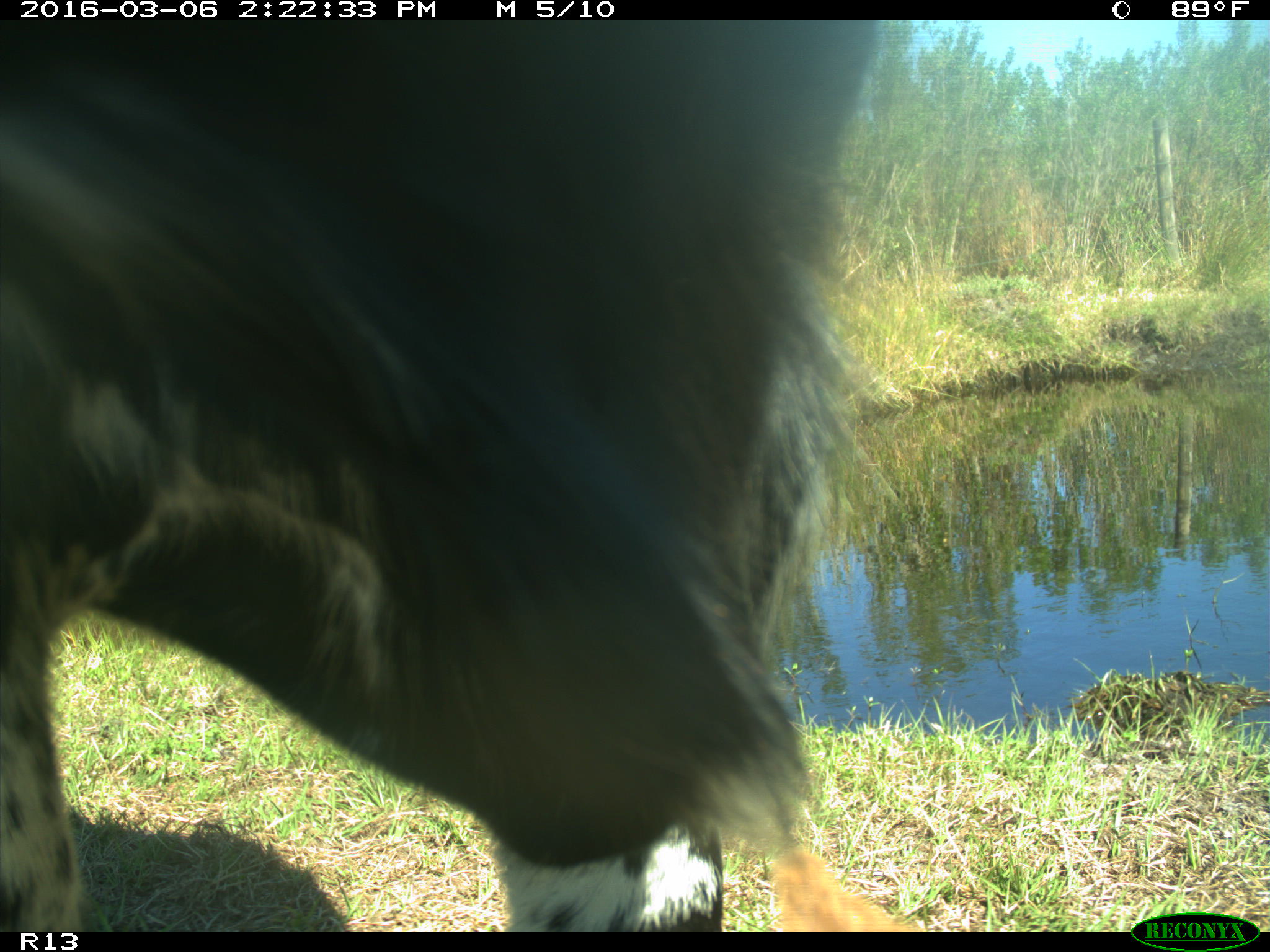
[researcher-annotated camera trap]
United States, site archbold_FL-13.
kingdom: Animalia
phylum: Chordata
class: Mammalia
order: Artiodactyla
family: Bovidae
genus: Bos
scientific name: Bos taurus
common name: domestic cow